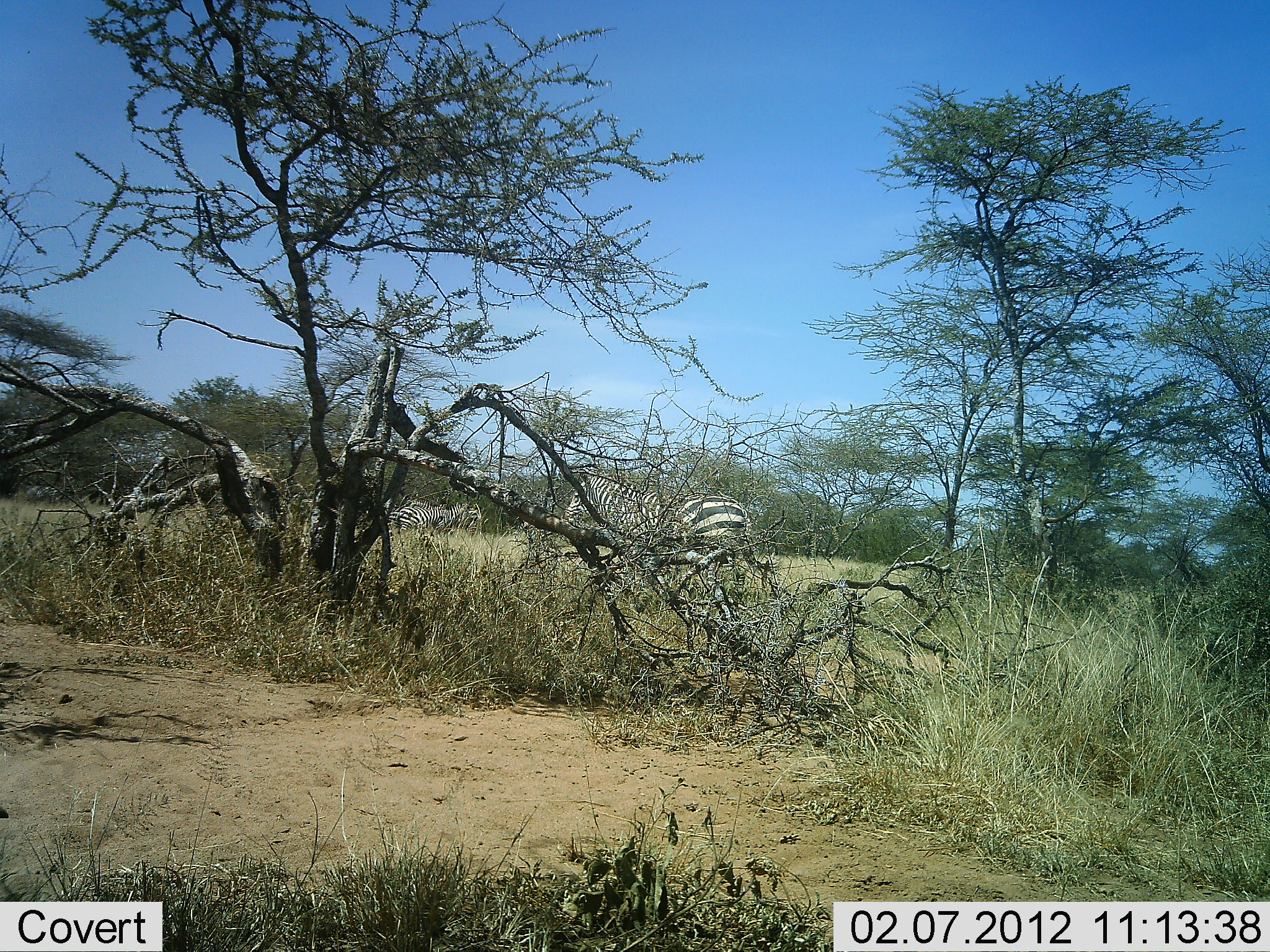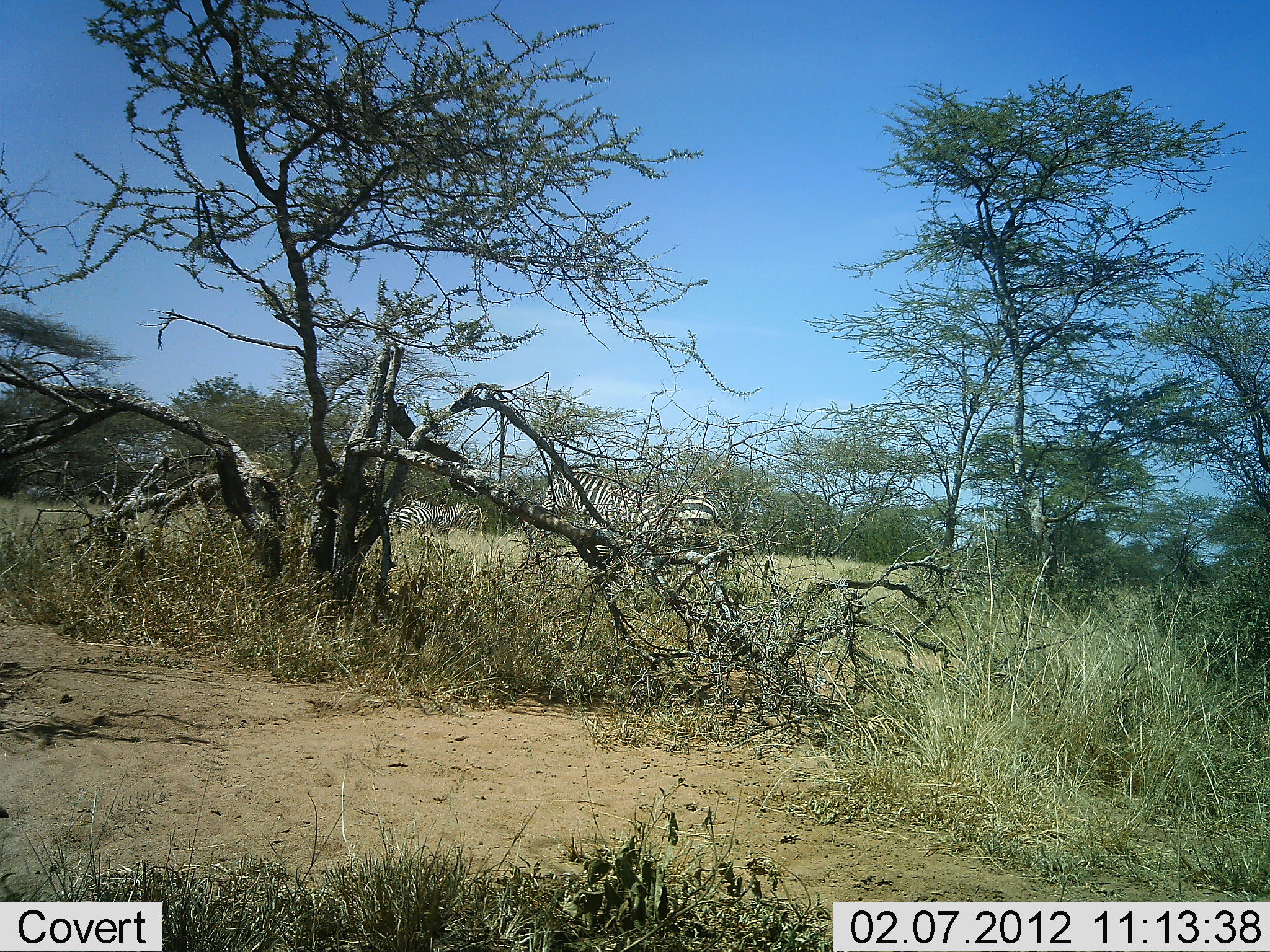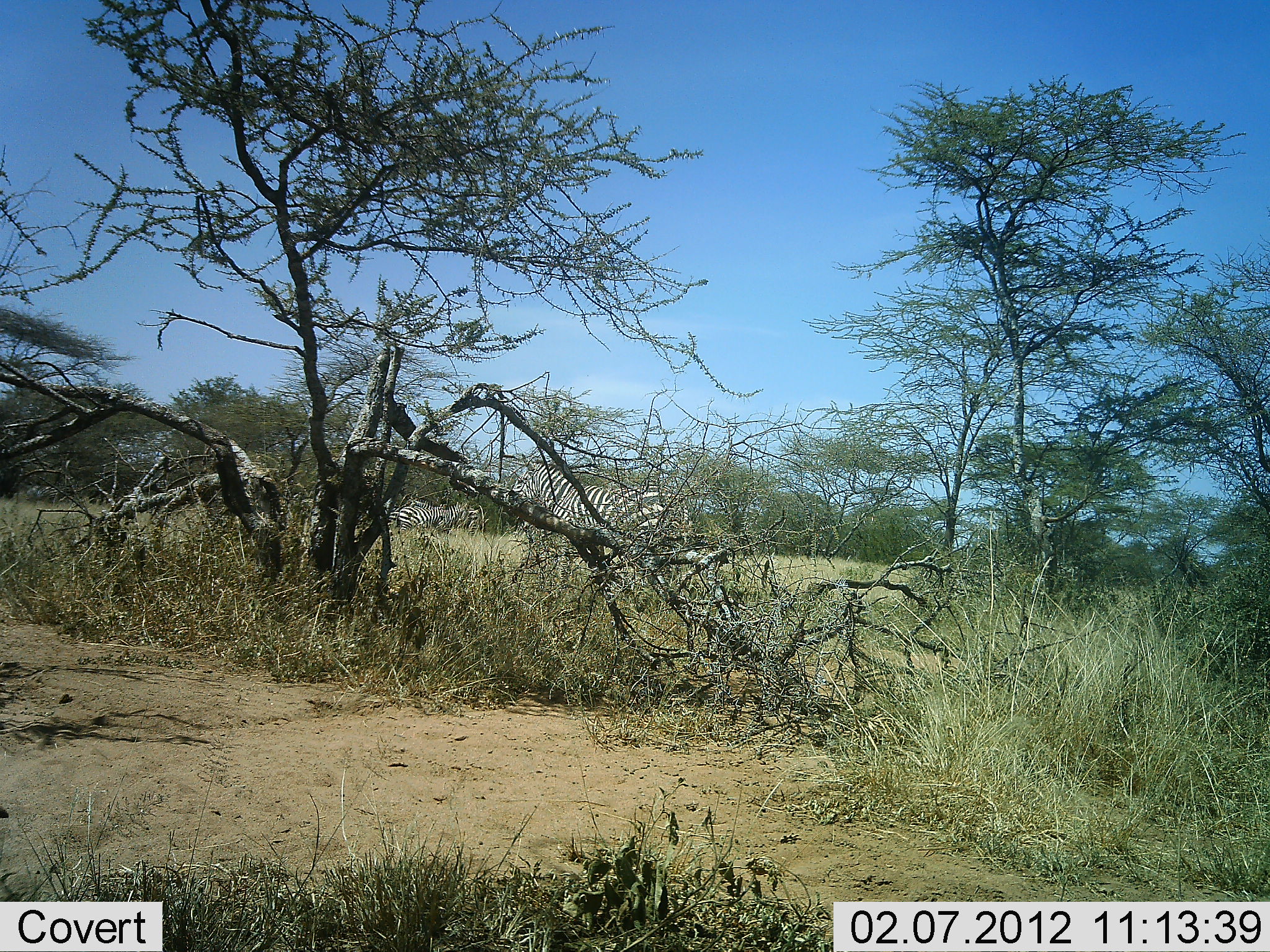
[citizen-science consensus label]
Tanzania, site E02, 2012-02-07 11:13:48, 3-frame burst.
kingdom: Animalia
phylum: Chordata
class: Mammalia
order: Perissodactyla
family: Equidae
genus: Equus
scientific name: Equus quagga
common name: plains zebra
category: zebra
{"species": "zebra (plains zebra) (Equus quagga)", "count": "3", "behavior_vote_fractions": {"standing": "69%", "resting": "6%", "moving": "75%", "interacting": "0%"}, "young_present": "0%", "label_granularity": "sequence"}